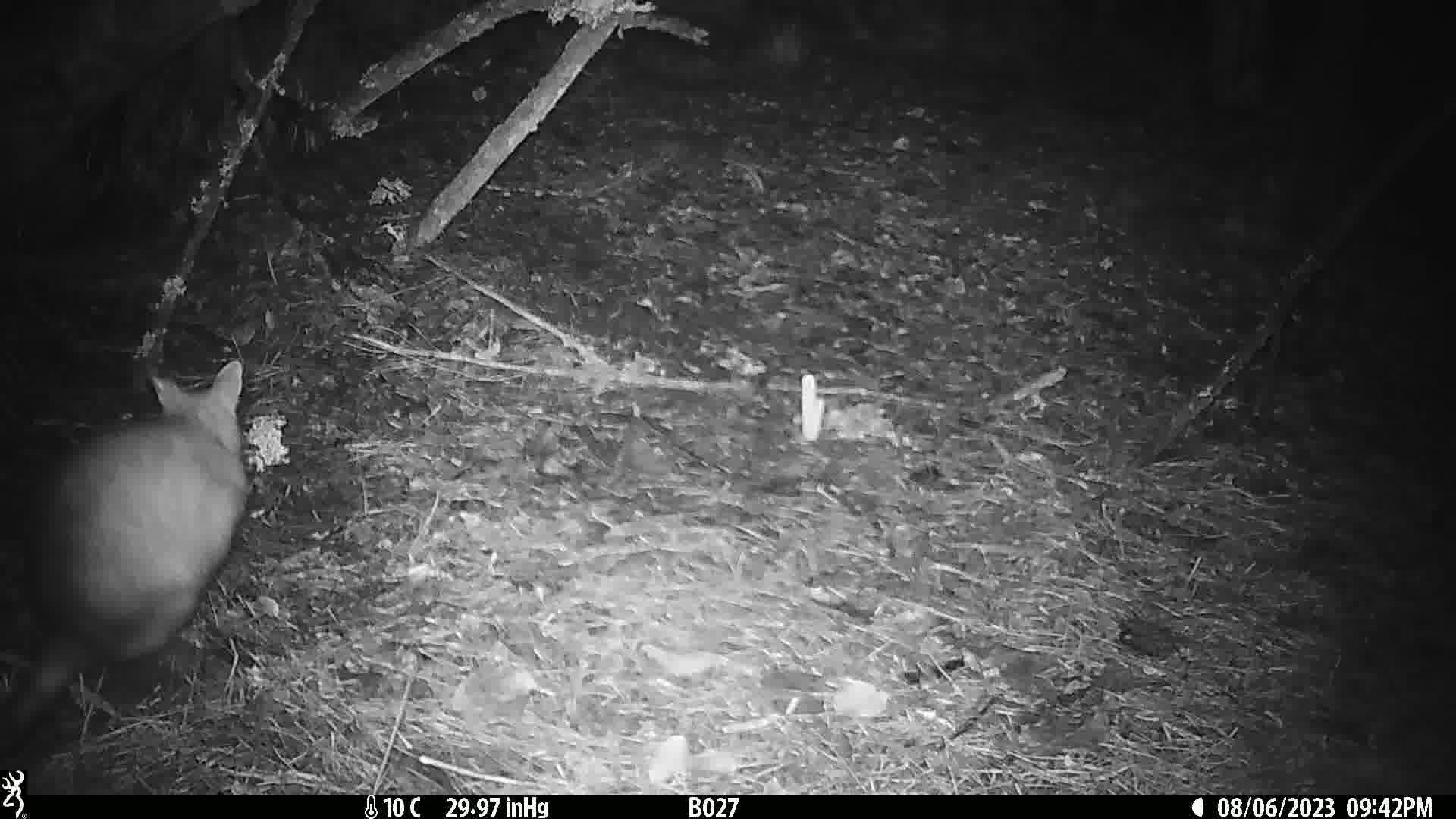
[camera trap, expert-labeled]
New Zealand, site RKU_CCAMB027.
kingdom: Animalia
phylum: Chordata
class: Mammalia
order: Diprotodontia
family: Phalangeridae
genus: Trichosurus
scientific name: Trichosurus vulpecula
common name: common brushtail possum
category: possum